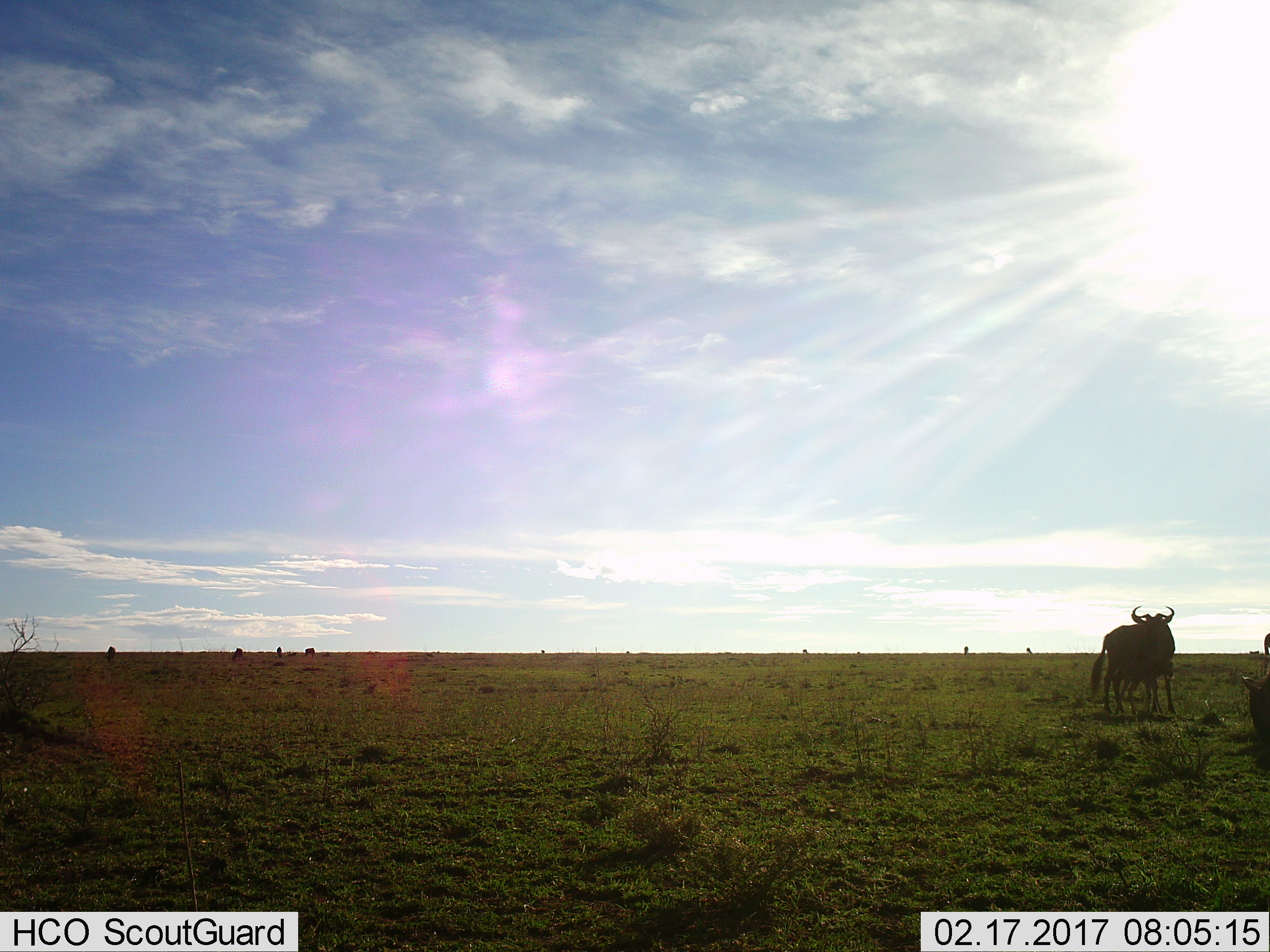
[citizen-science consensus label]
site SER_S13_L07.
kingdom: Animalia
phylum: Chordata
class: Mammalia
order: Artiodactyla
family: Bovidae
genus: Connochaetes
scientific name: Connochaetes taurinus taurinus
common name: blue wildebeest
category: wildebeestblue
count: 10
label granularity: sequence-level